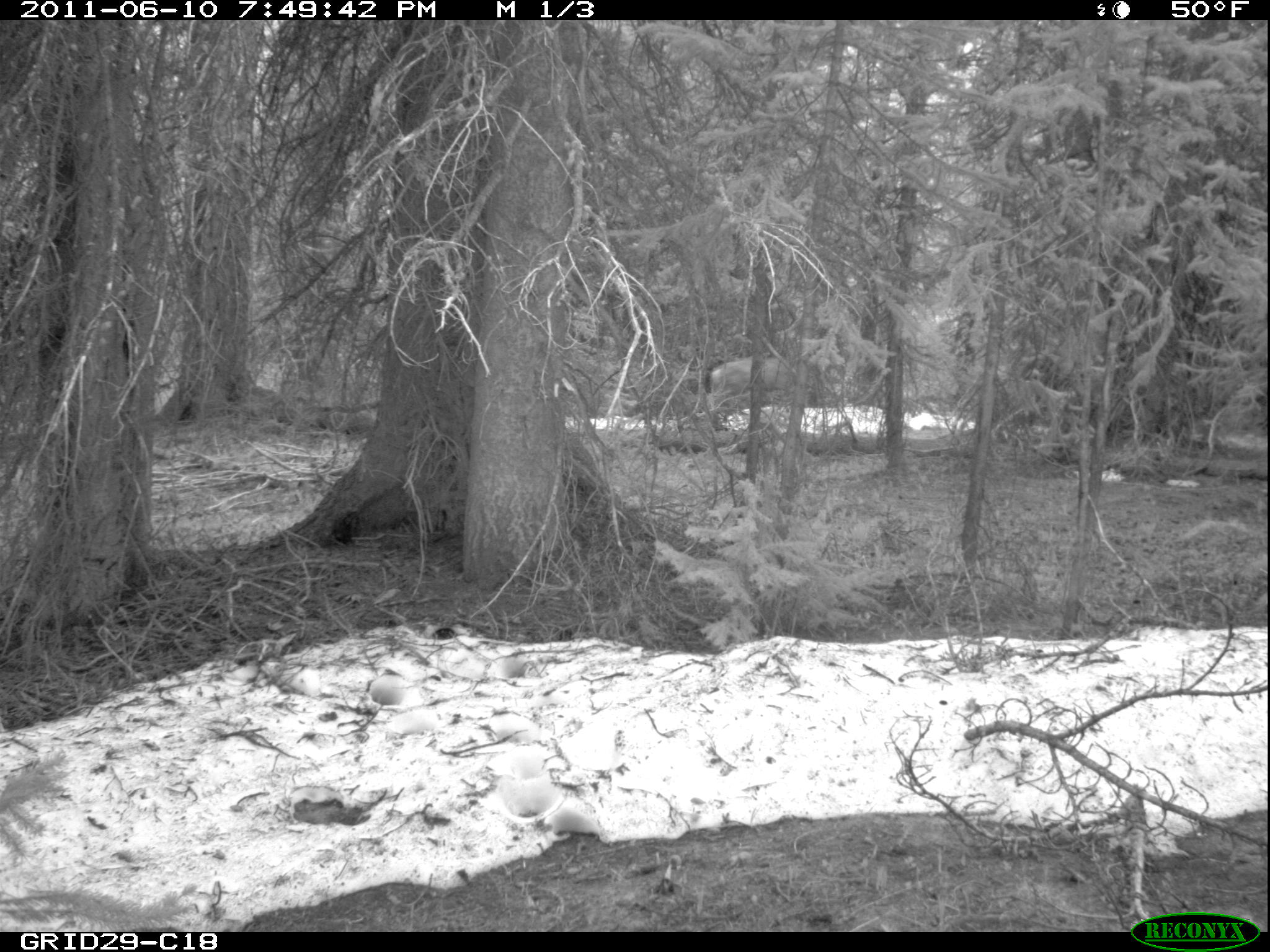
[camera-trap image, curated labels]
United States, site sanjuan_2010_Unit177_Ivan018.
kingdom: Animalia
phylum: Chordata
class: Mammalia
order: Artiodactyla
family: Cervidae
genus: Odocoileus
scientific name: Odocoileus hemionus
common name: mule deer